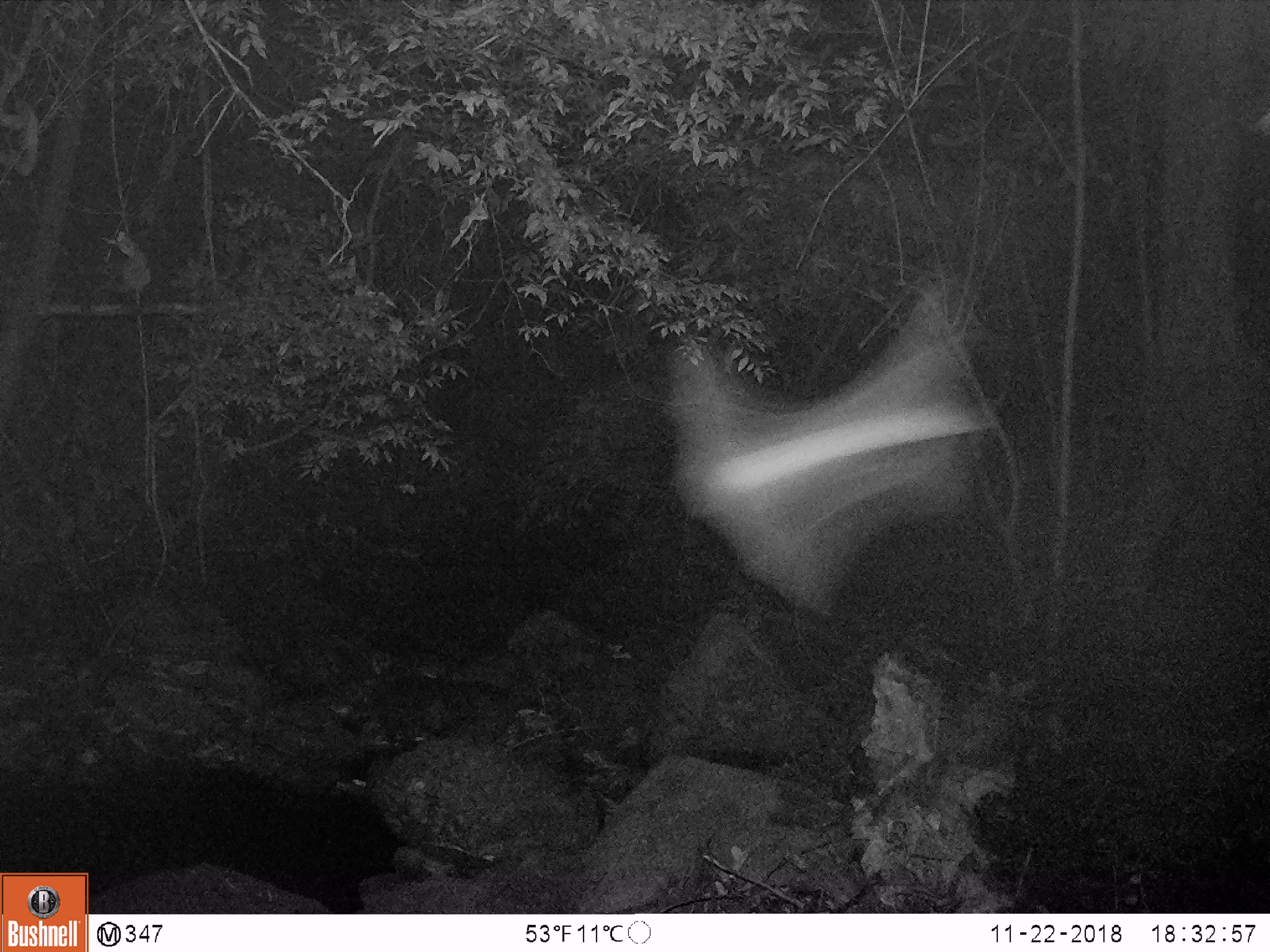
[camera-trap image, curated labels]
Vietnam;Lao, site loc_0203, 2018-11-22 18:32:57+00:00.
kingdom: Animalia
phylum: Arthropoda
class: Insecta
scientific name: Insecta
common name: insect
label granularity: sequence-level